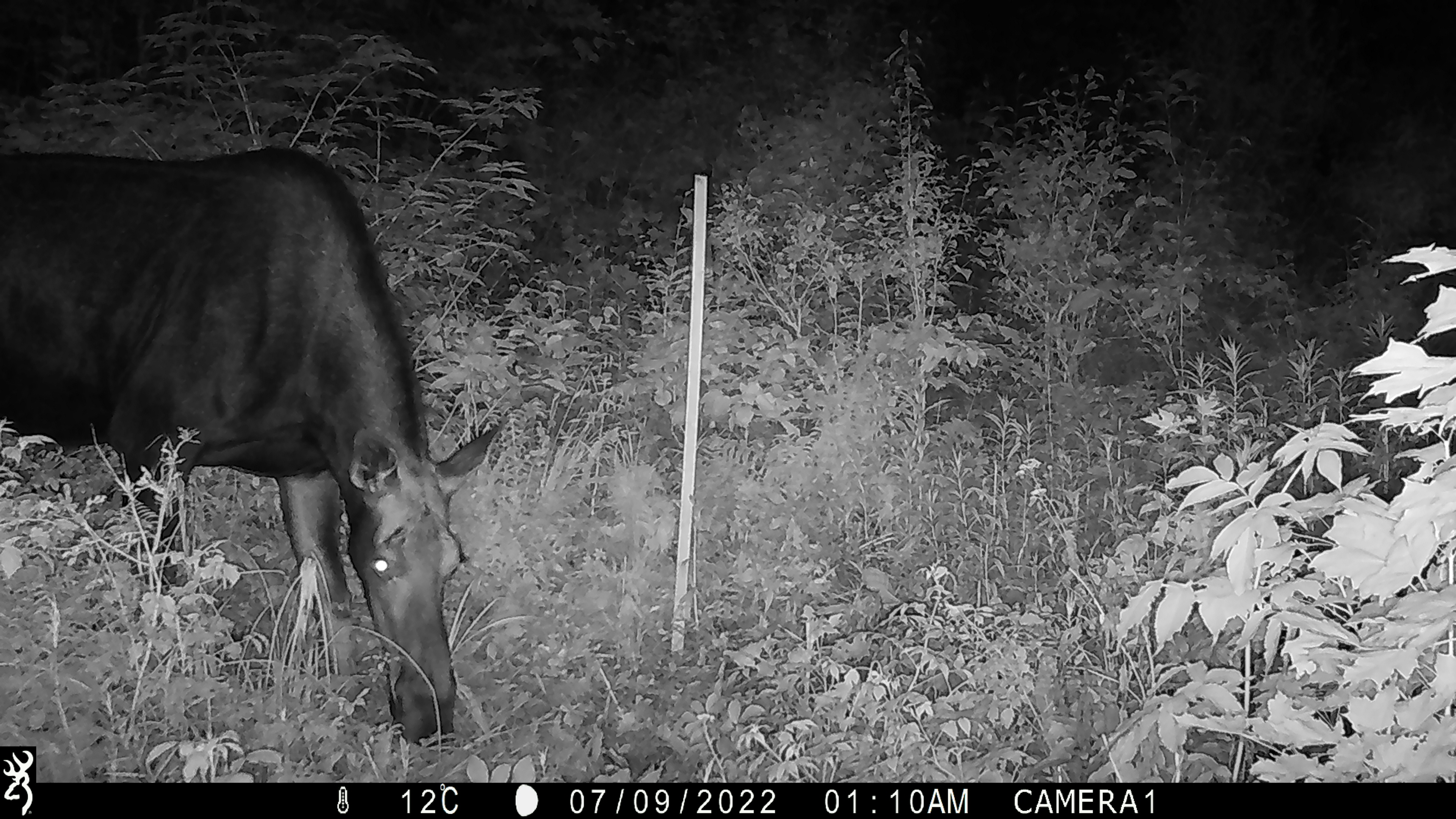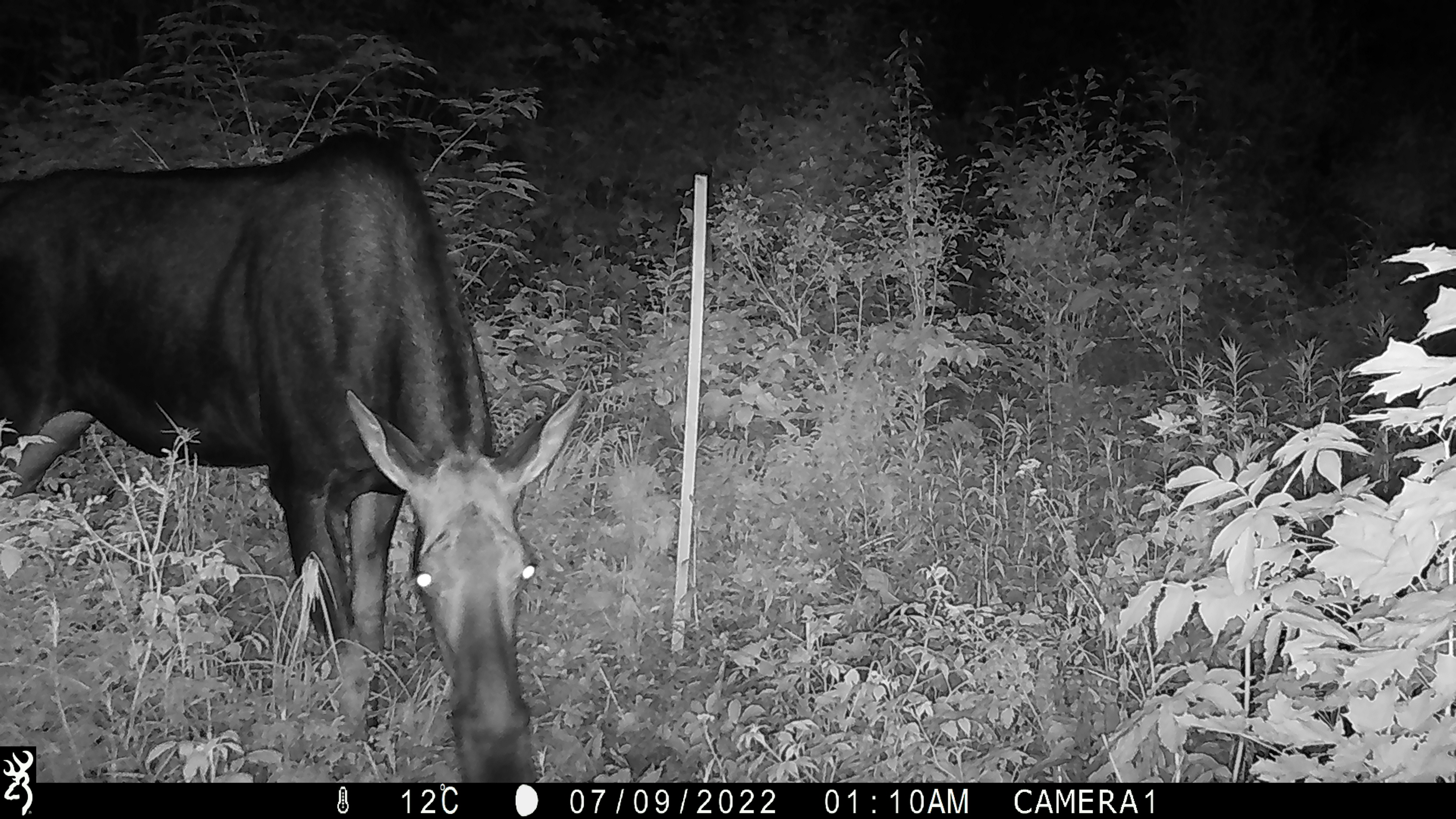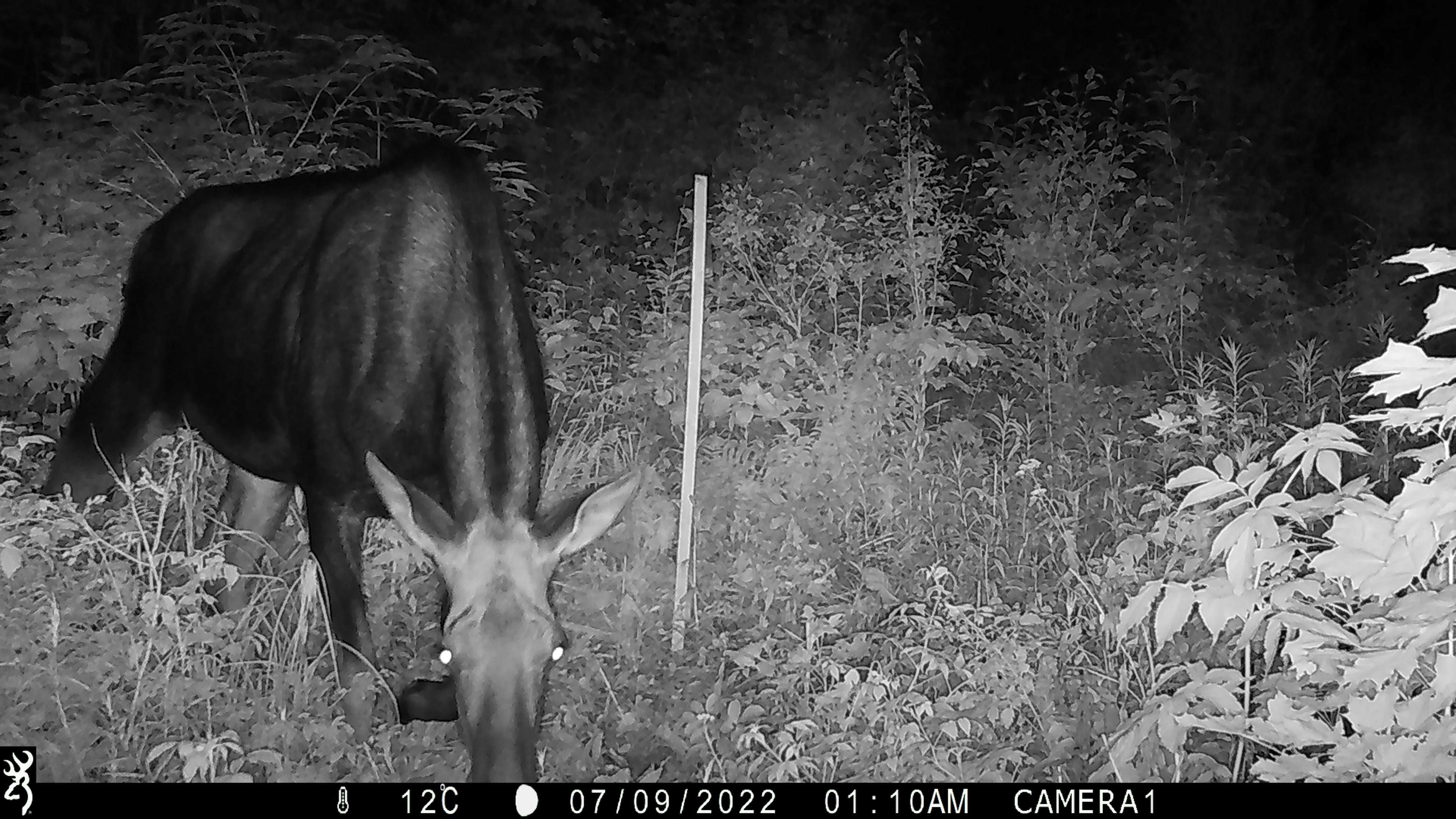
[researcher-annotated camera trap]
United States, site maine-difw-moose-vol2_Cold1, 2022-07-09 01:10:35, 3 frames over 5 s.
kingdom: Animalia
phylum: Chordata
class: Mammalia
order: Artiodactyla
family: Cervidae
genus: Alces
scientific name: Alces alces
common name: moose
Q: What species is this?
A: Moose (Alces alces).